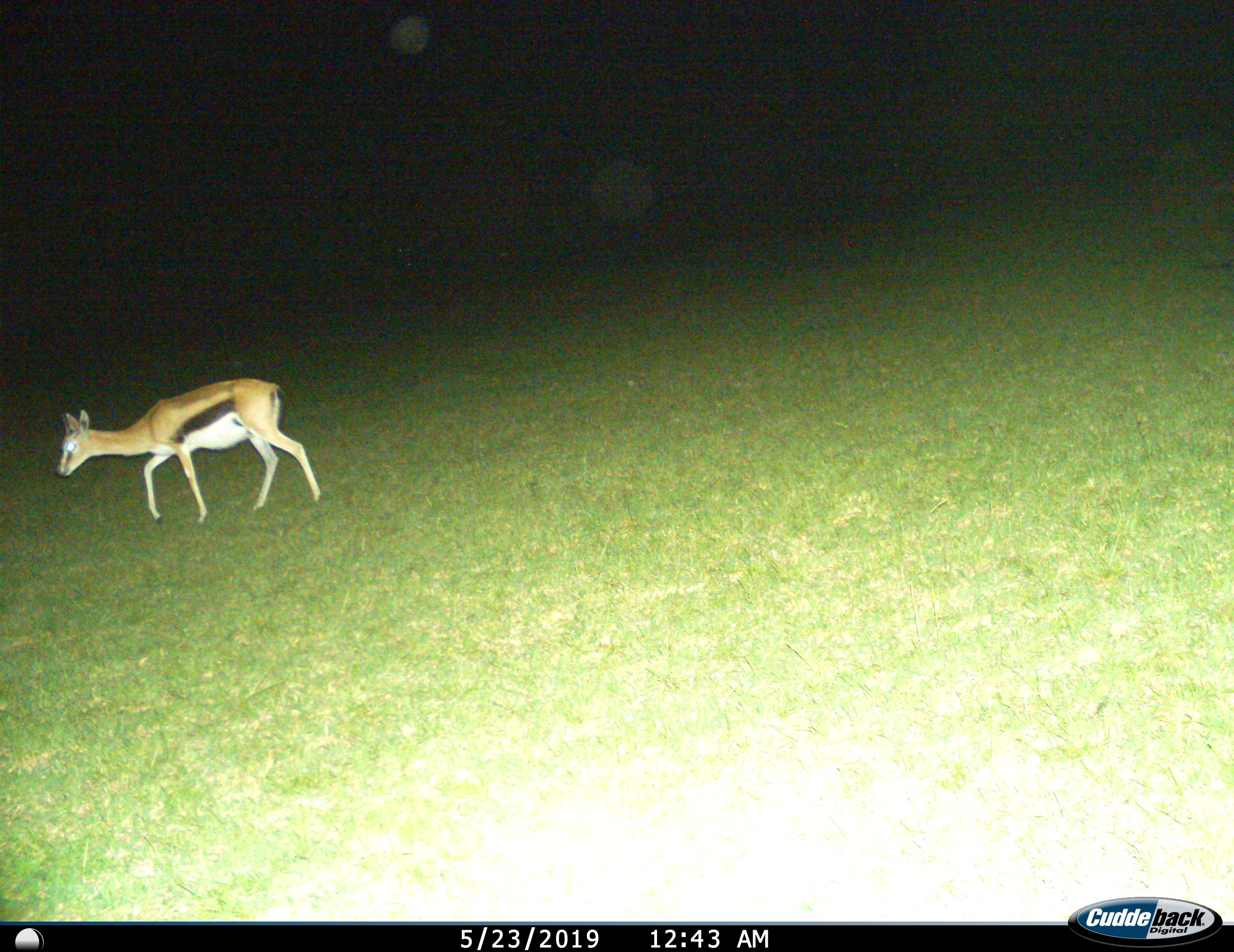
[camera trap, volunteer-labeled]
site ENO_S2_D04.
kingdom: Animalia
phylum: Chordata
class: Mammalia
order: Artiodactyla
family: Bovidae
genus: Eudorcas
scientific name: Eudorcas thomsonii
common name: thomson's gazelle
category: gazellethomsons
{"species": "gazellethomsons (thomson's gazelle) (Eudorcas thomsonii)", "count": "1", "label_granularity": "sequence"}